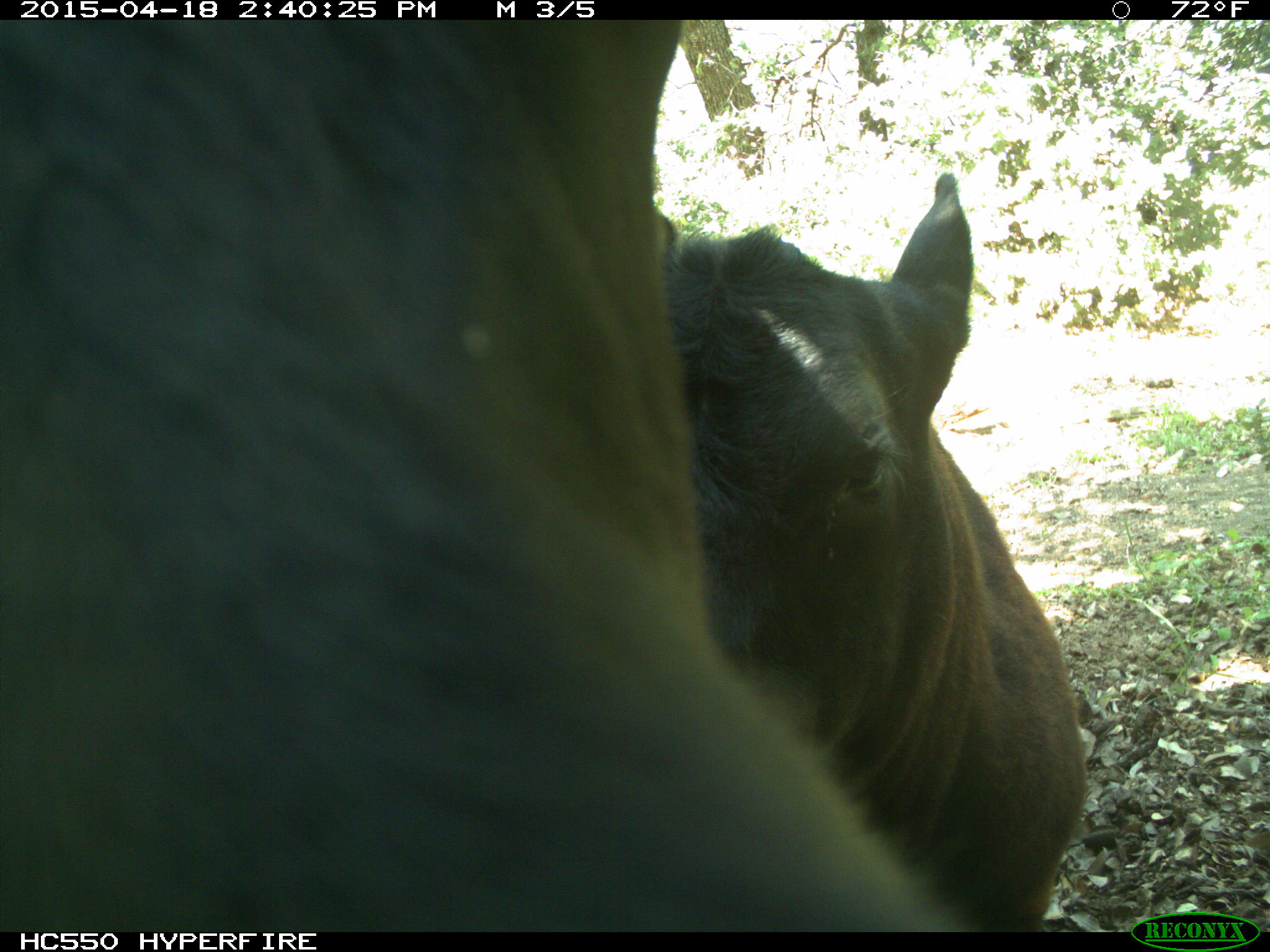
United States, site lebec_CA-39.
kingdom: Animalia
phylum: Chordata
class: Mammalia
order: Artiodactyla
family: Bovidae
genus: Bos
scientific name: Bos taurus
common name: domestic cow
Bos taurus (domestic cow).